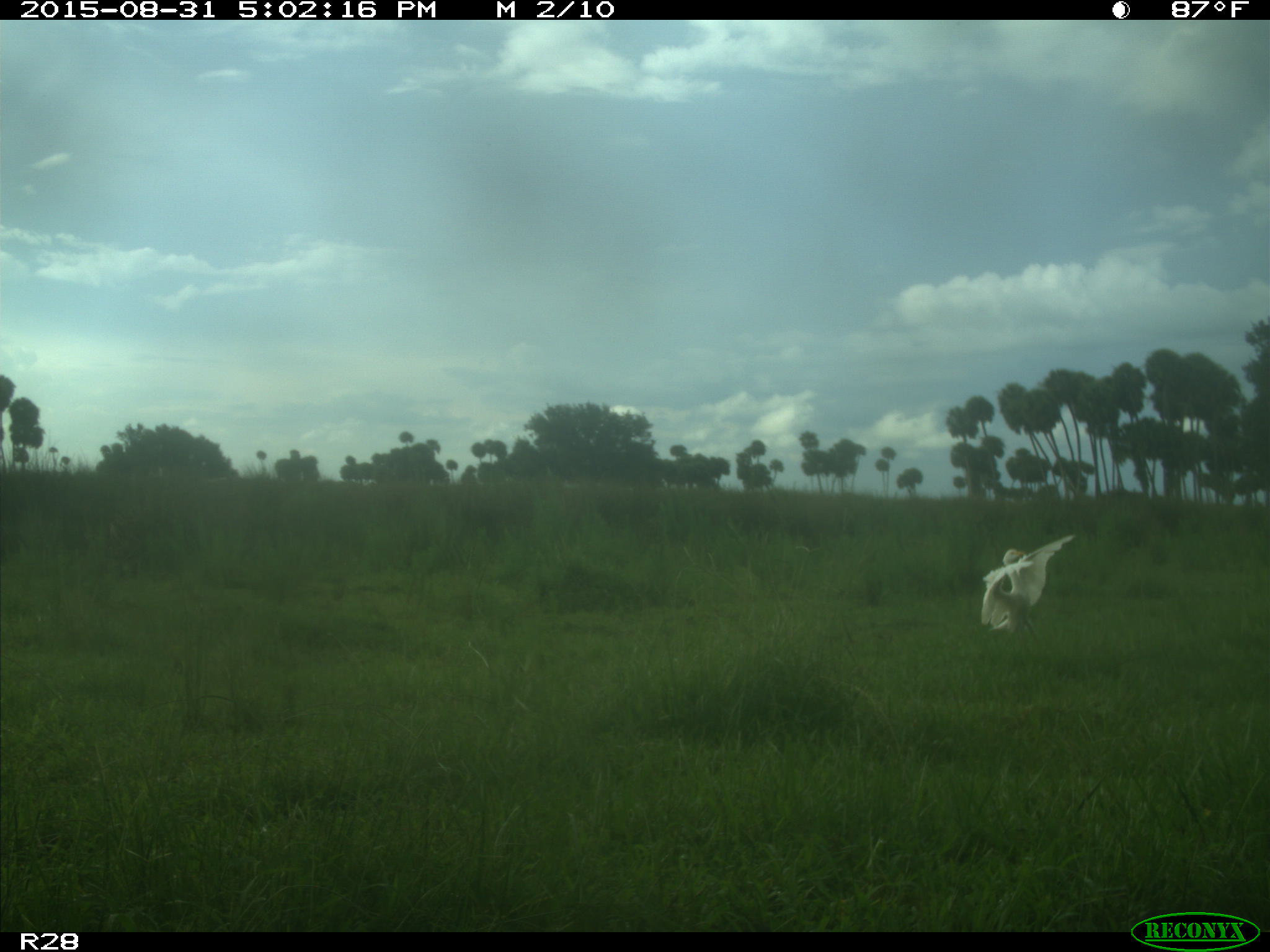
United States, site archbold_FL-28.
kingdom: Animalia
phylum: Chordata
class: Aves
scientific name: Aves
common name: birds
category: unidentified bird